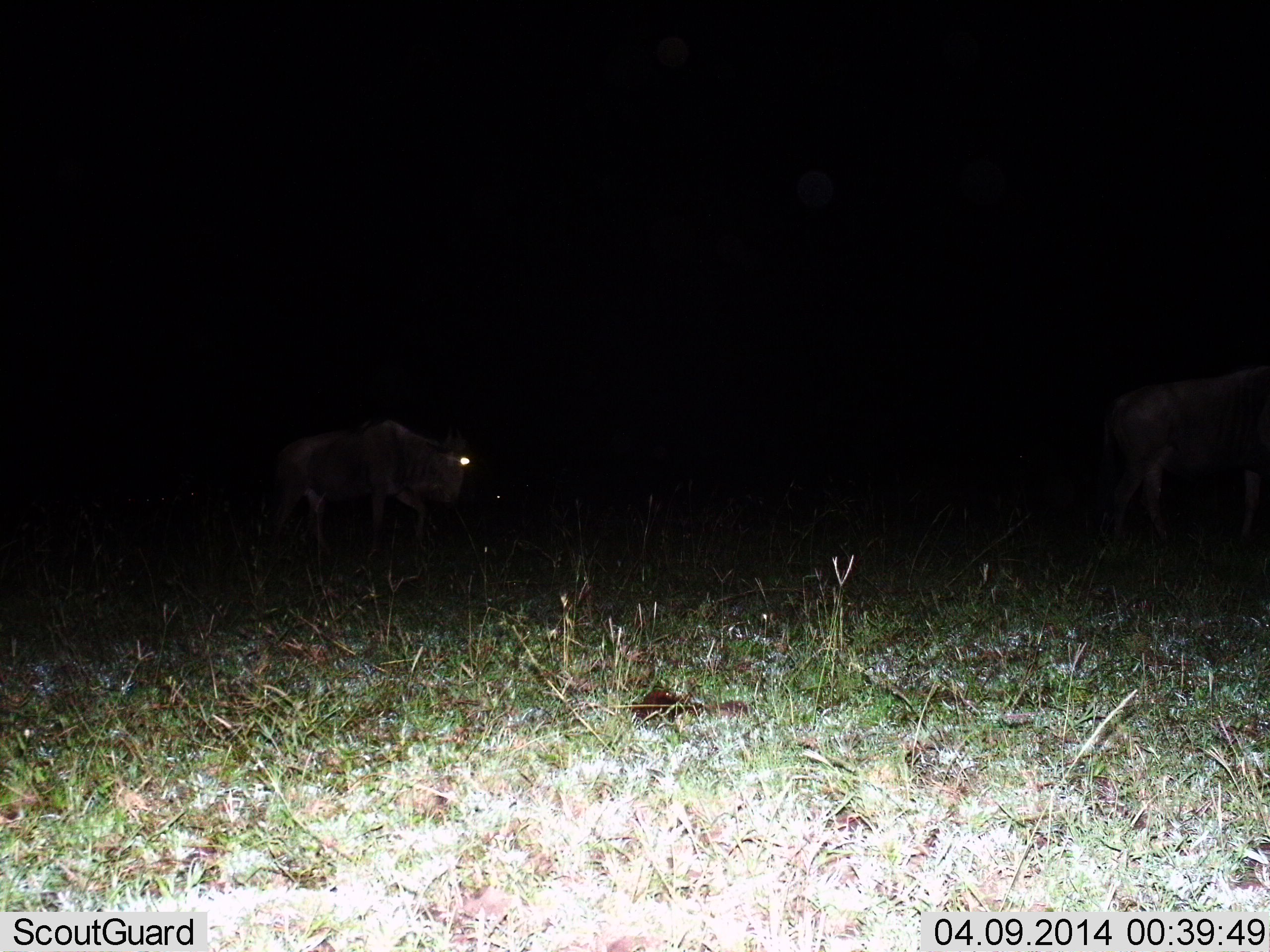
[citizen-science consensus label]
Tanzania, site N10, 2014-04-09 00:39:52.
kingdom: Animalia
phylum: Chordata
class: Mammalia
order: Artiodactyla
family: Bovidae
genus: Connochaetes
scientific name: Connochaetes taurinus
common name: blue wildebeest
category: wildebeest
Wildebeest (blue wildebeest) (Connochaetes taurinus), count 2. Behavior (volunteer vote fractions): standing 9%, resting 0%, moving 91%, interacting 0%. Young present (vote fraction): 0%. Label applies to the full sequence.